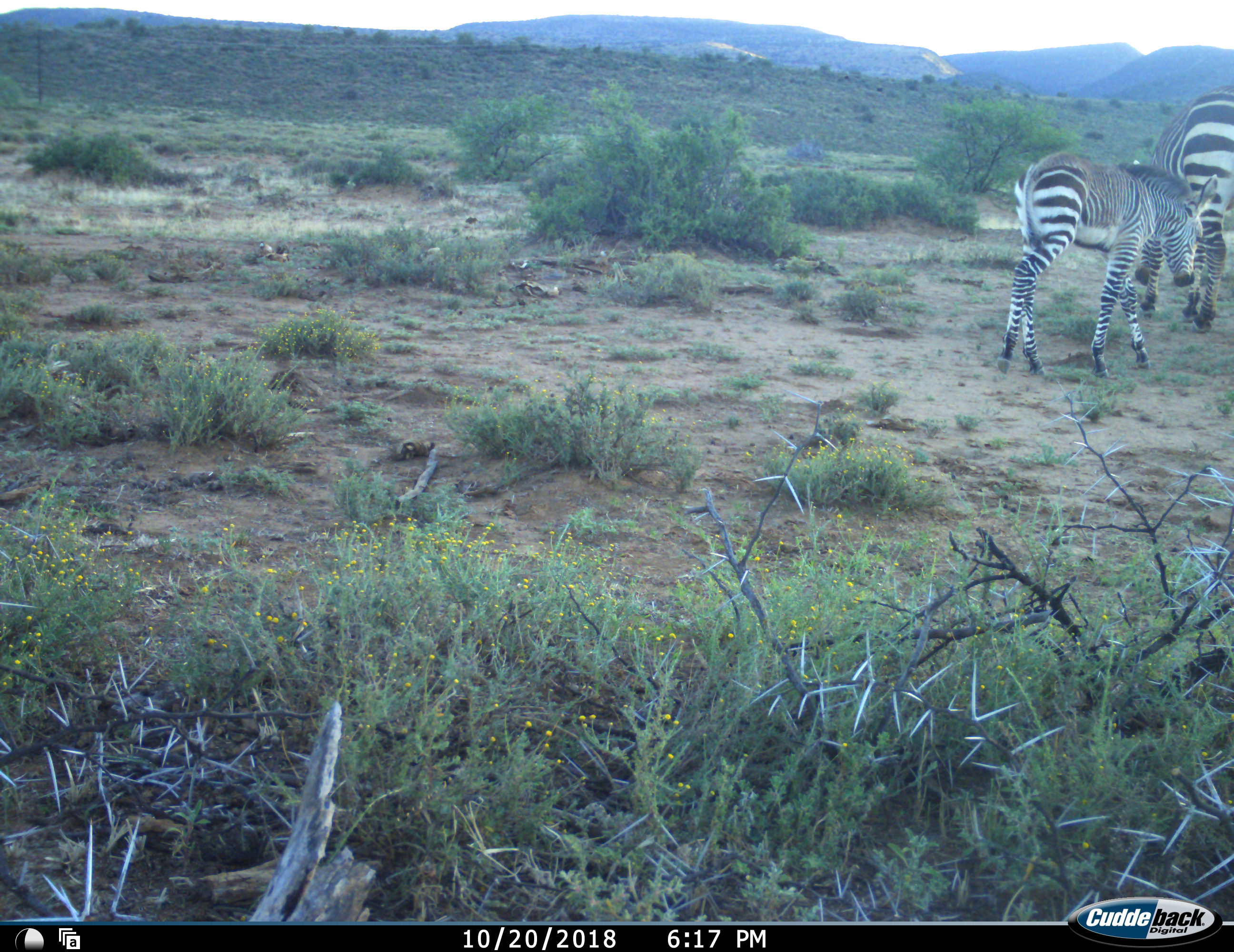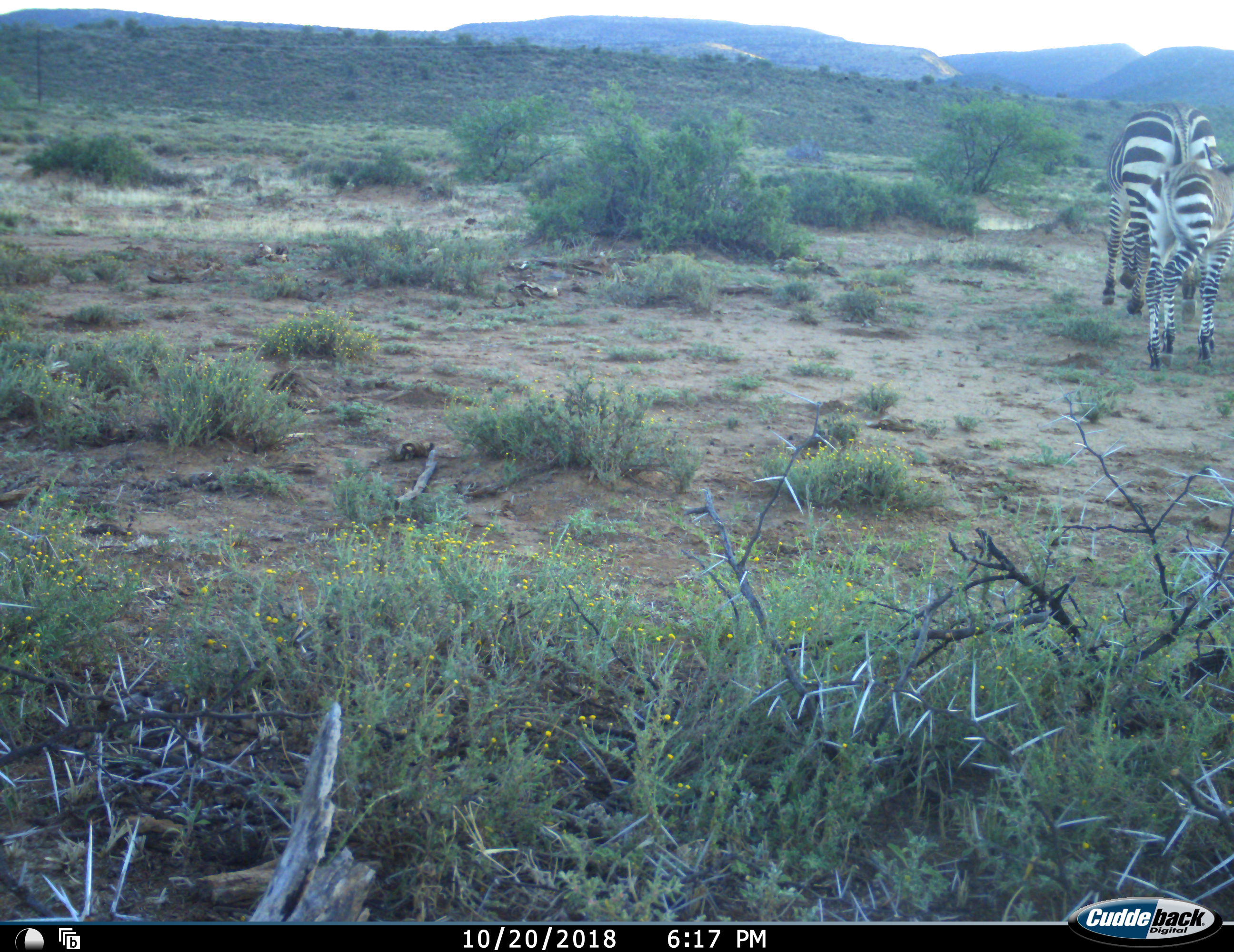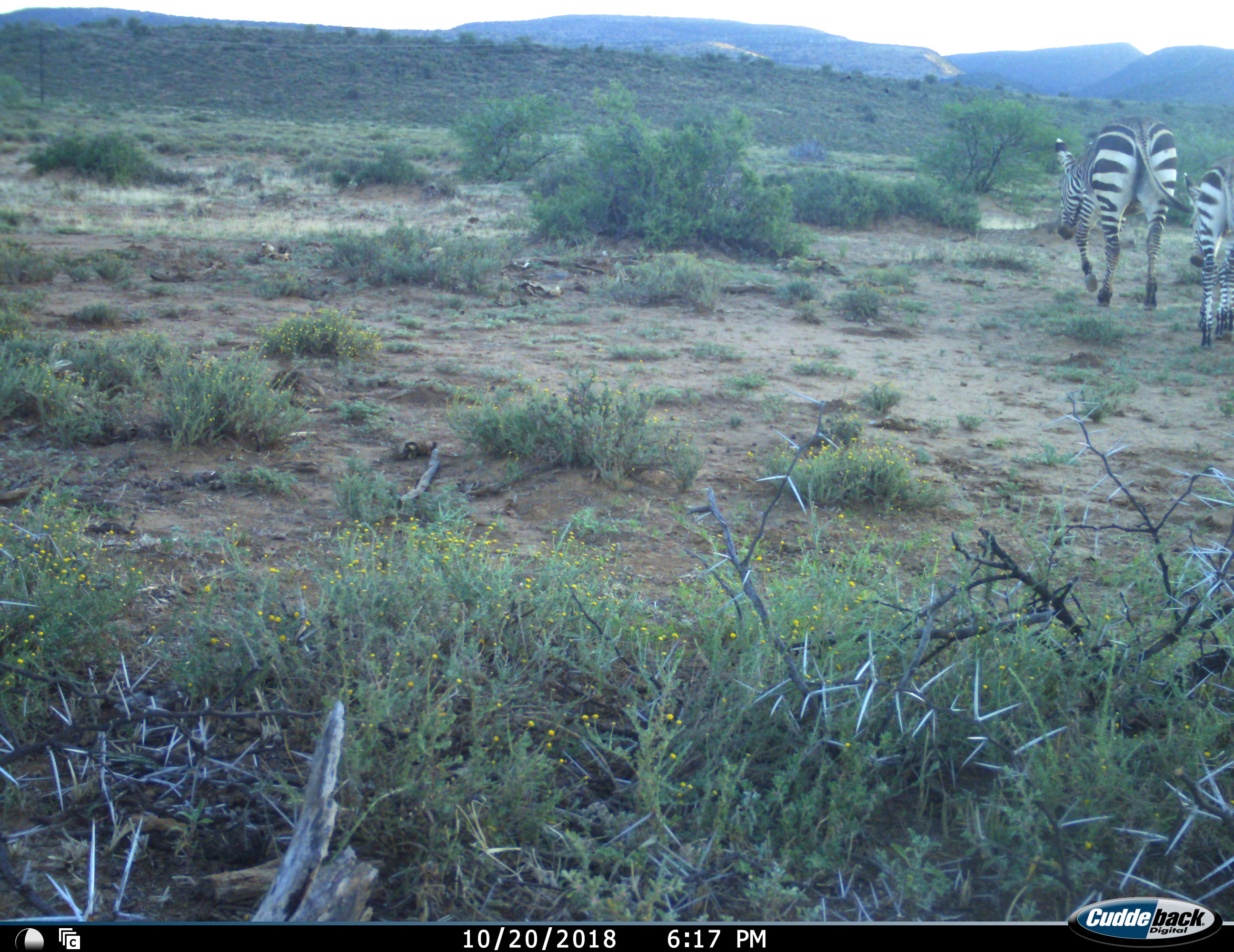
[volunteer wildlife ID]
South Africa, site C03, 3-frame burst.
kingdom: Animalia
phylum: Chordata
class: Mammalia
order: Perissodactyla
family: Equidae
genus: Equus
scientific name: Equus zebra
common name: mountain zebra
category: zebramountain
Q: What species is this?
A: Zebramountain (mountain zebra) (Equus zebra).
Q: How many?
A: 2.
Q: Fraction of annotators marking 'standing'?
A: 20%.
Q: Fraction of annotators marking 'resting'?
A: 0%.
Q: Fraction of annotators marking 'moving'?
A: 100%.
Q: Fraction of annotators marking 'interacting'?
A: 0%.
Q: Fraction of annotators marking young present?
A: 100%.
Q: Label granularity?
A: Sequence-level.